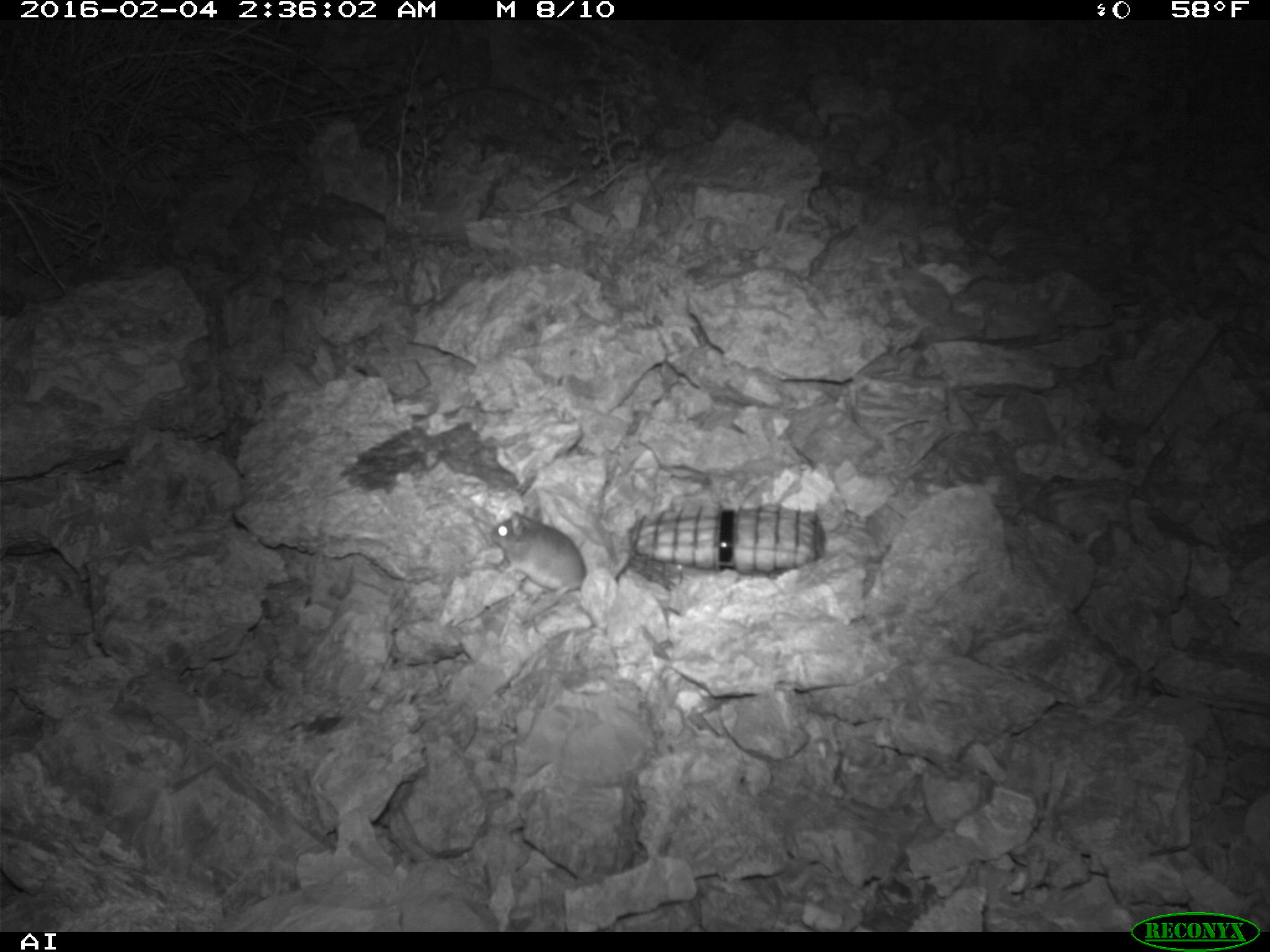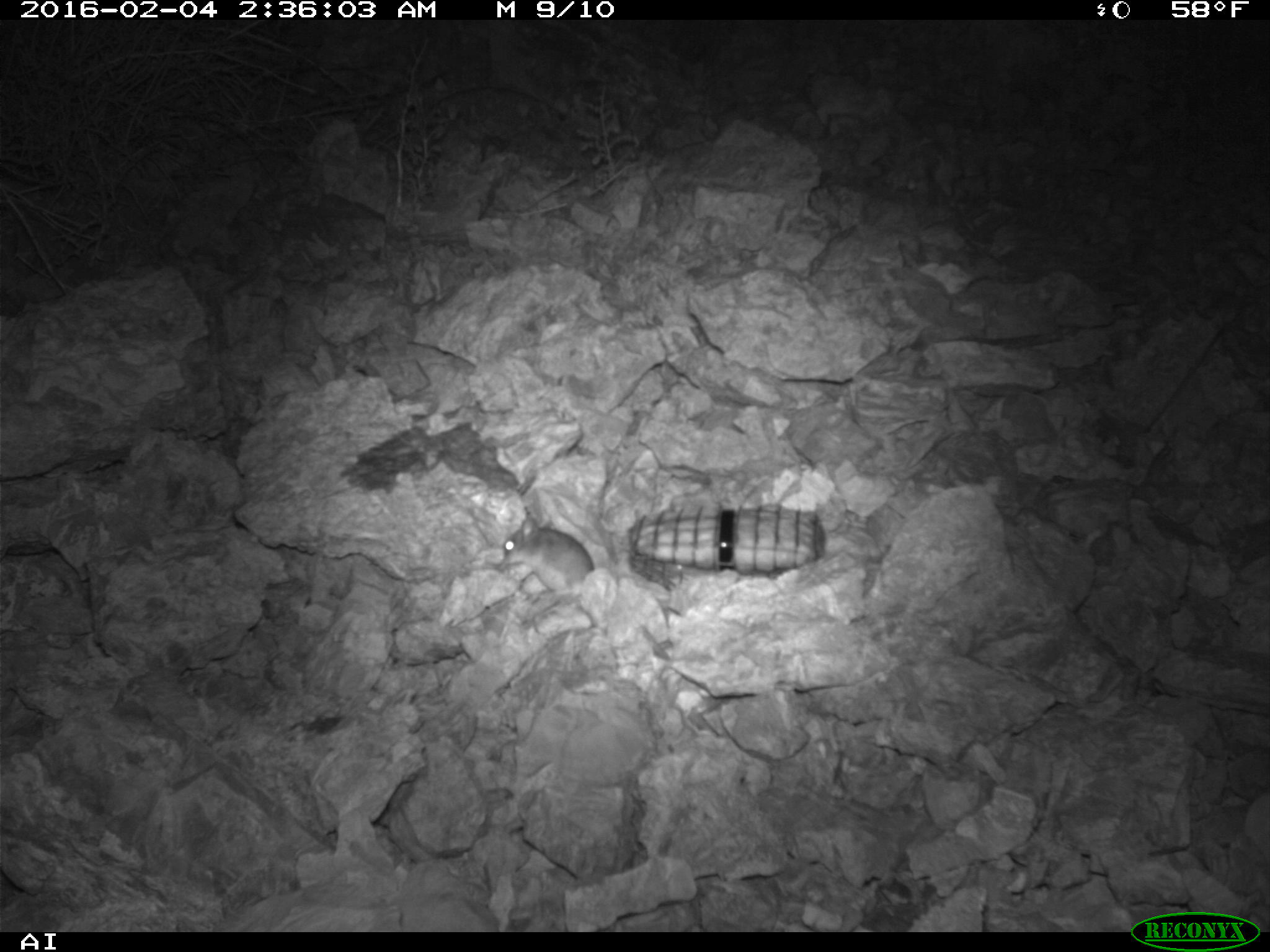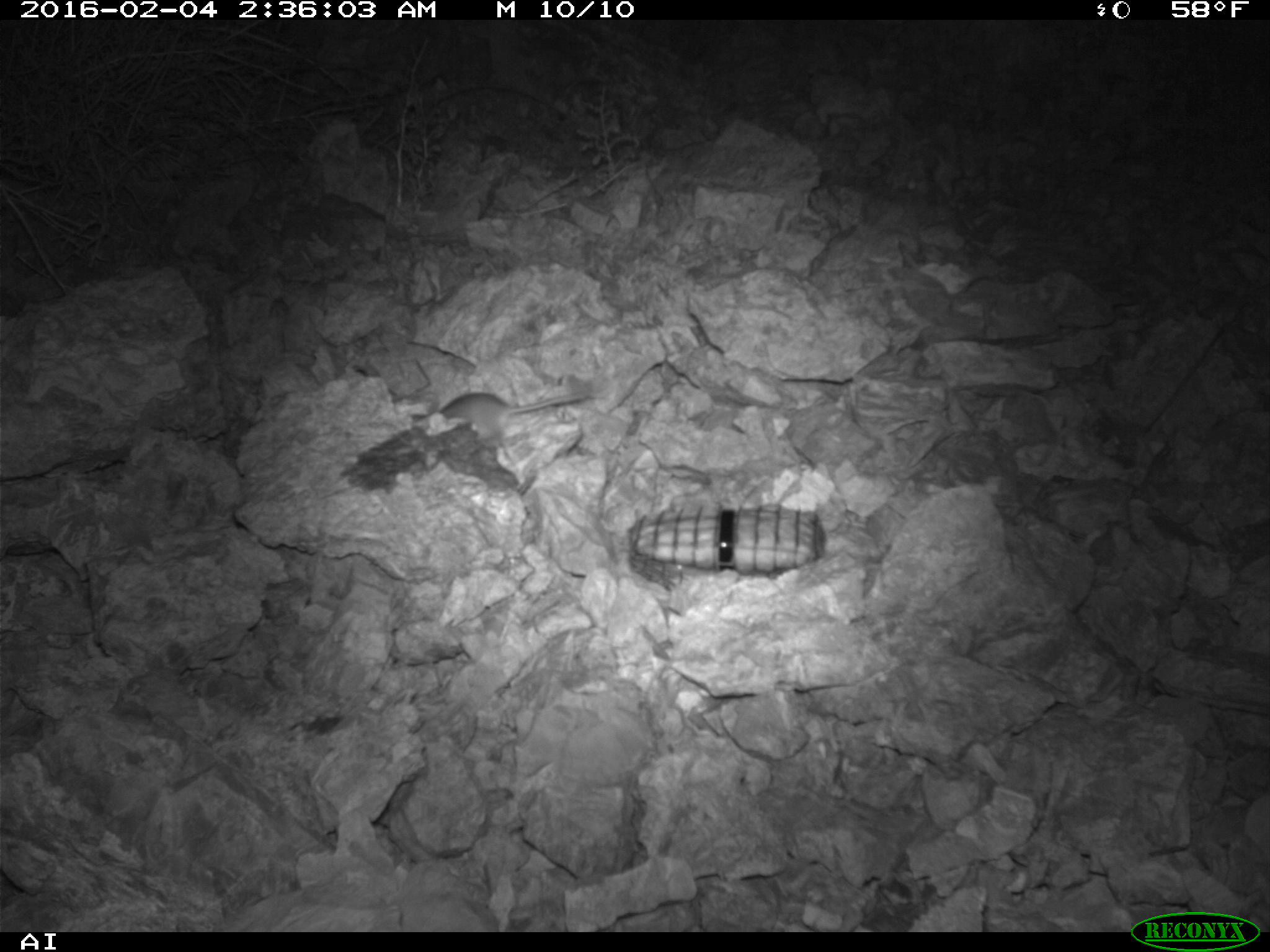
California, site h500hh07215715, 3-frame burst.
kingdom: Animalia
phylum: Chordata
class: Mammalia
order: Rodentia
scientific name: Rodentia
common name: rodent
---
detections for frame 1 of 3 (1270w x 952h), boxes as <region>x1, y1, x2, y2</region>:
rodent: <region>477, 513, 584, 623</region>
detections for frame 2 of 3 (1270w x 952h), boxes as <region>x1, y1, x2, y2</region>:
rodent: <region>499, 506, 593, 594</region>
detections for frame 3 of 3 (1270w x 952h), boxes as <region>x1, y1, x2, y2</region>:
rodent: <region>438, 388, 588, 436</region>